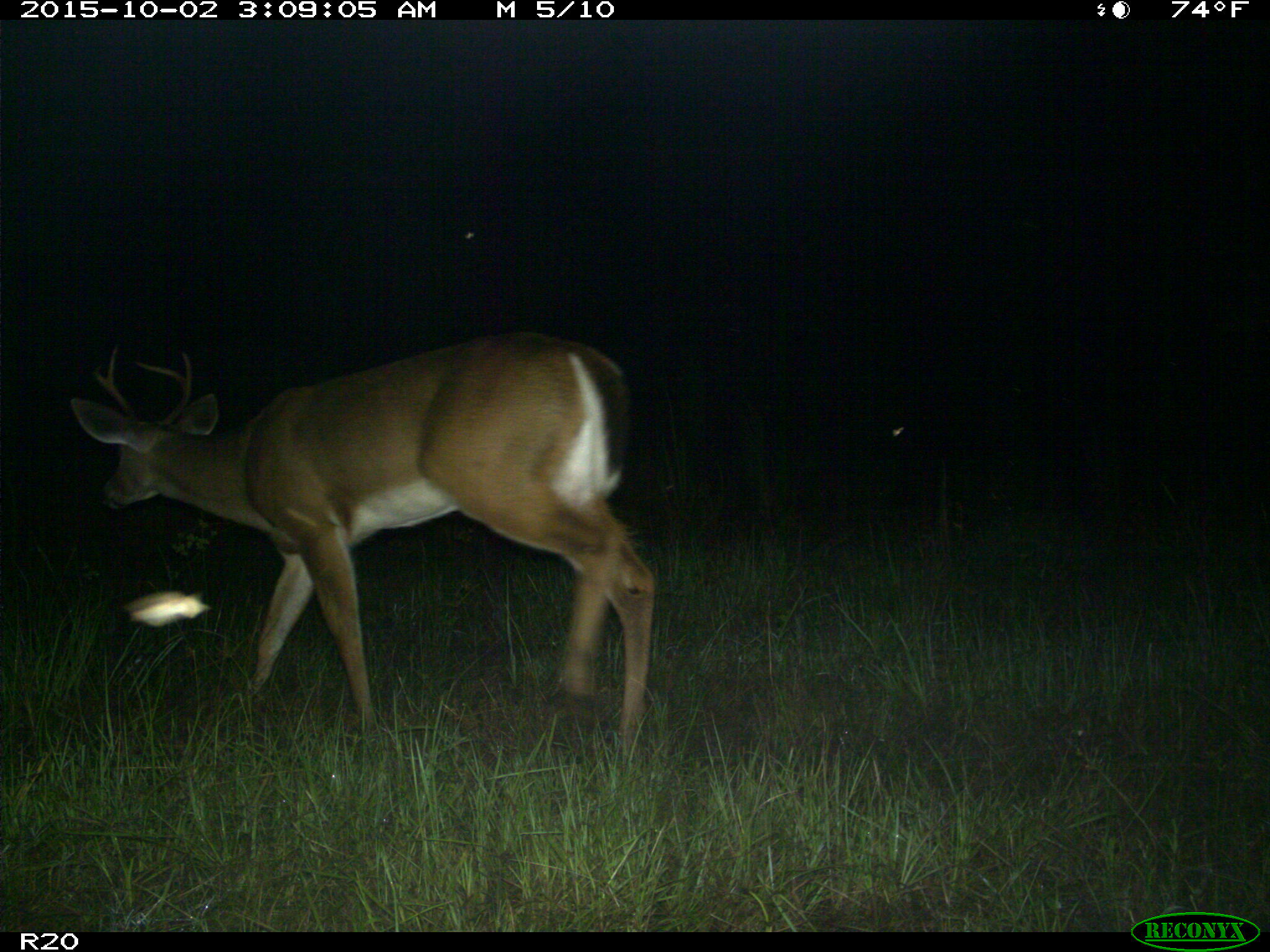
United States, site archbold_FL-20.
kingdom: Animalia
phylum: Chordata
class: Mammalia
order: Artiodactyla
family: Cervidae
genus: Odocoileus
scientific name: Odocoileus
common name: deer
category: unidentified deer